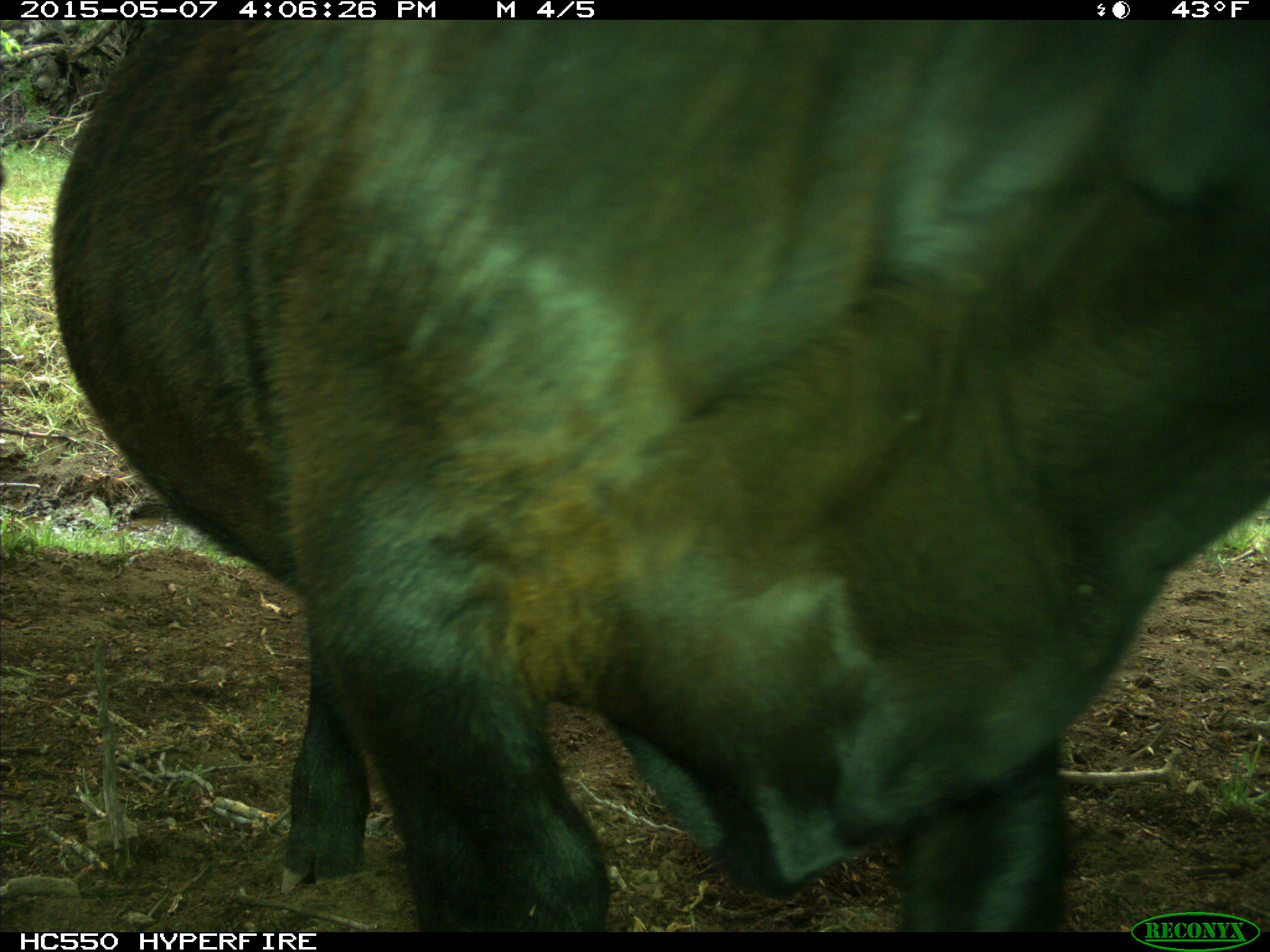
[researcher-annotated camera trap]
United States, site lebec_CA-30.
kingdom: Animalia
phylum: Chordata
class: Mammalia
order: Artiodactyla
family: Bovidae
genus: Bos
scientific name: Bos taurus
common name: domestic cow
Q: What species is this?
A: Bos taurus (domestic cow).